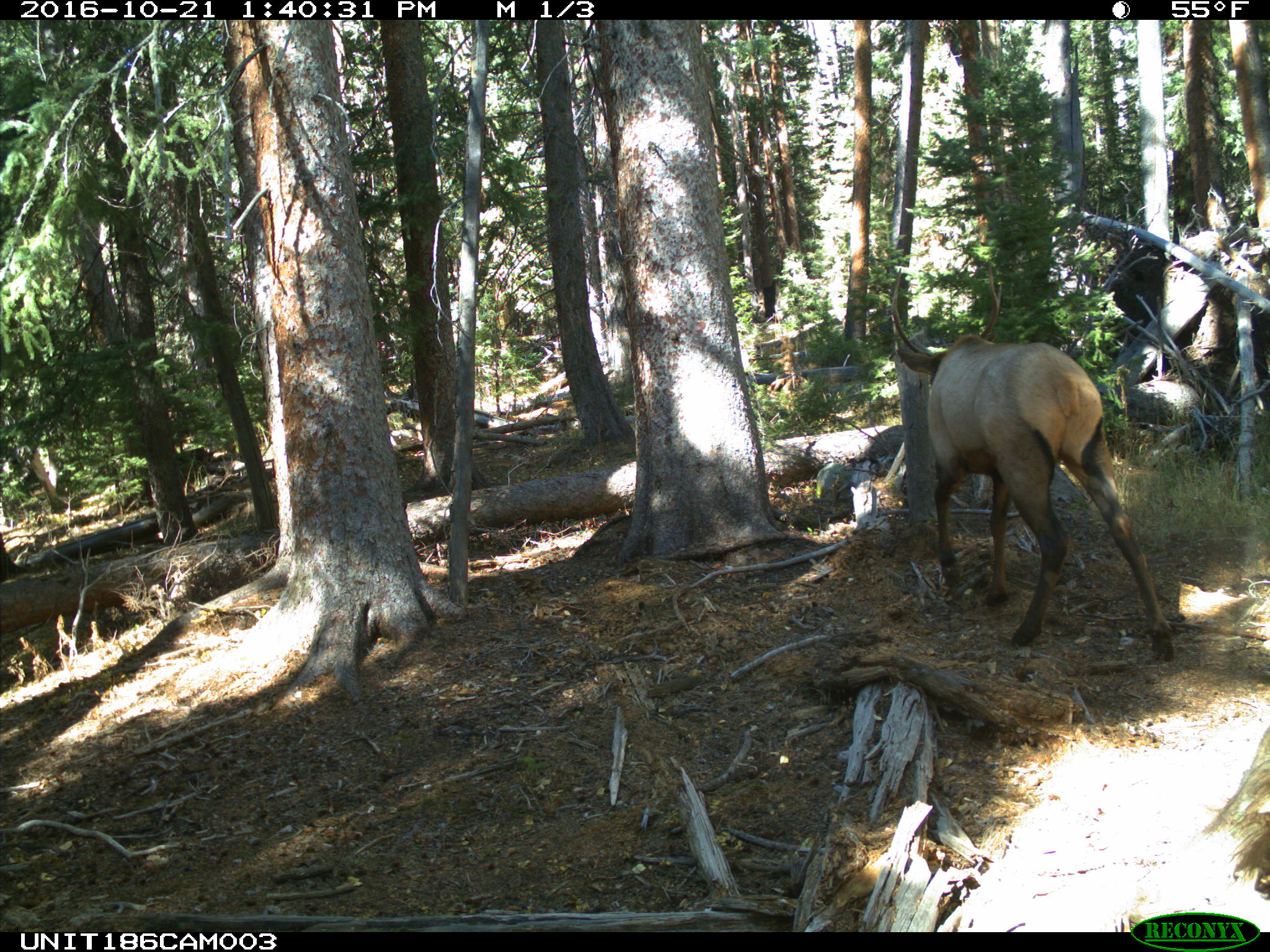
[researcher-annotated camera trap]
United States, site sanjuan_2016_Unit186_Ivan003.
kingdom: Animalia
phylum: Chordata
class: Mammalia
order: Artiodactyla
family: Cervidae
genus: Cervus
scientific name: Cervus elaphus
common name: red deer